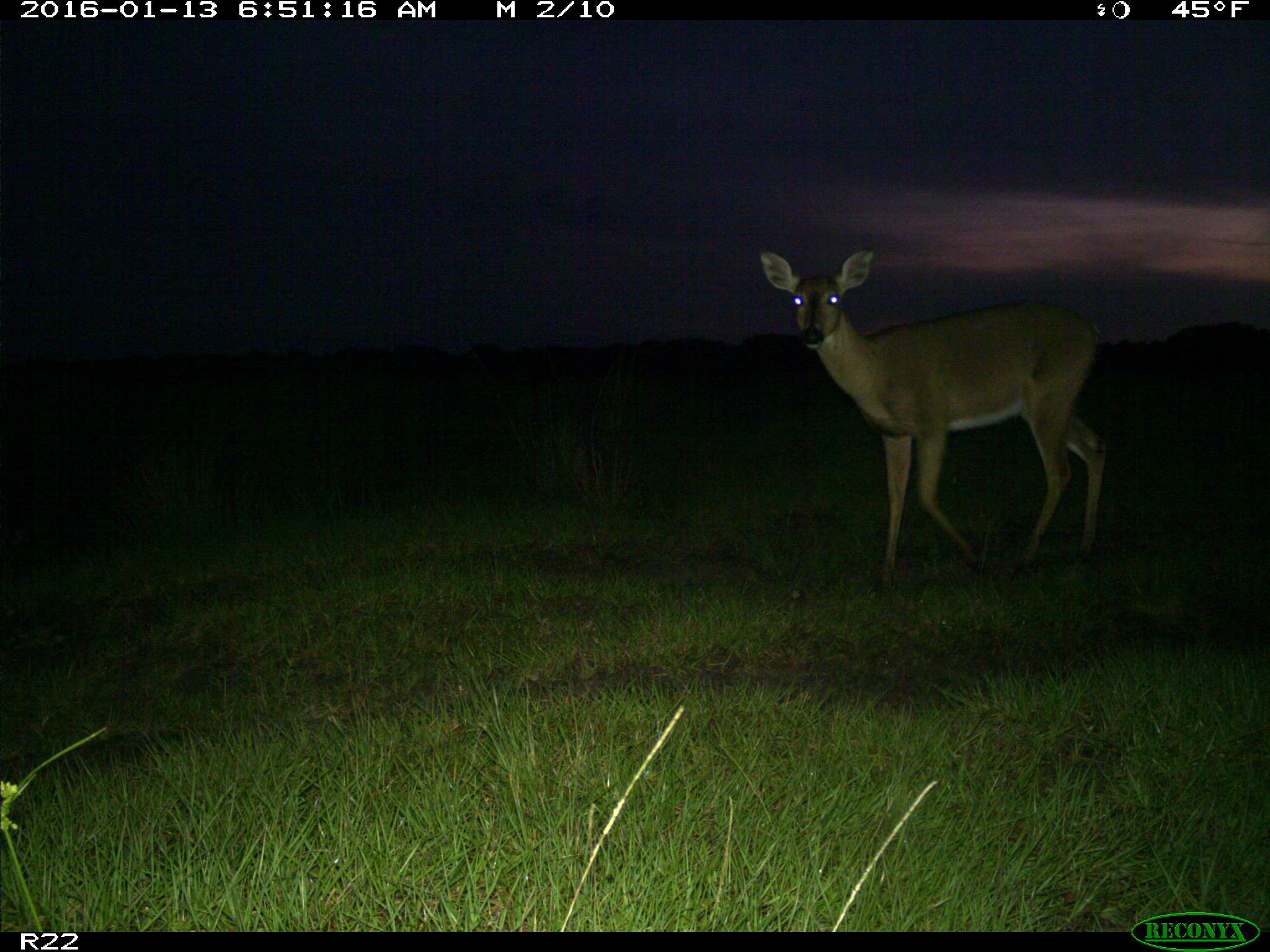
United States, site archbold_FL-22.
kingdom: Animalia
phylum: Chordata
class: Mammalia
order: Artiodactyla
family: Cervidae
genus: Odocoileus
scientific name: Odocoileus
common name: deer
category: unidentified deer